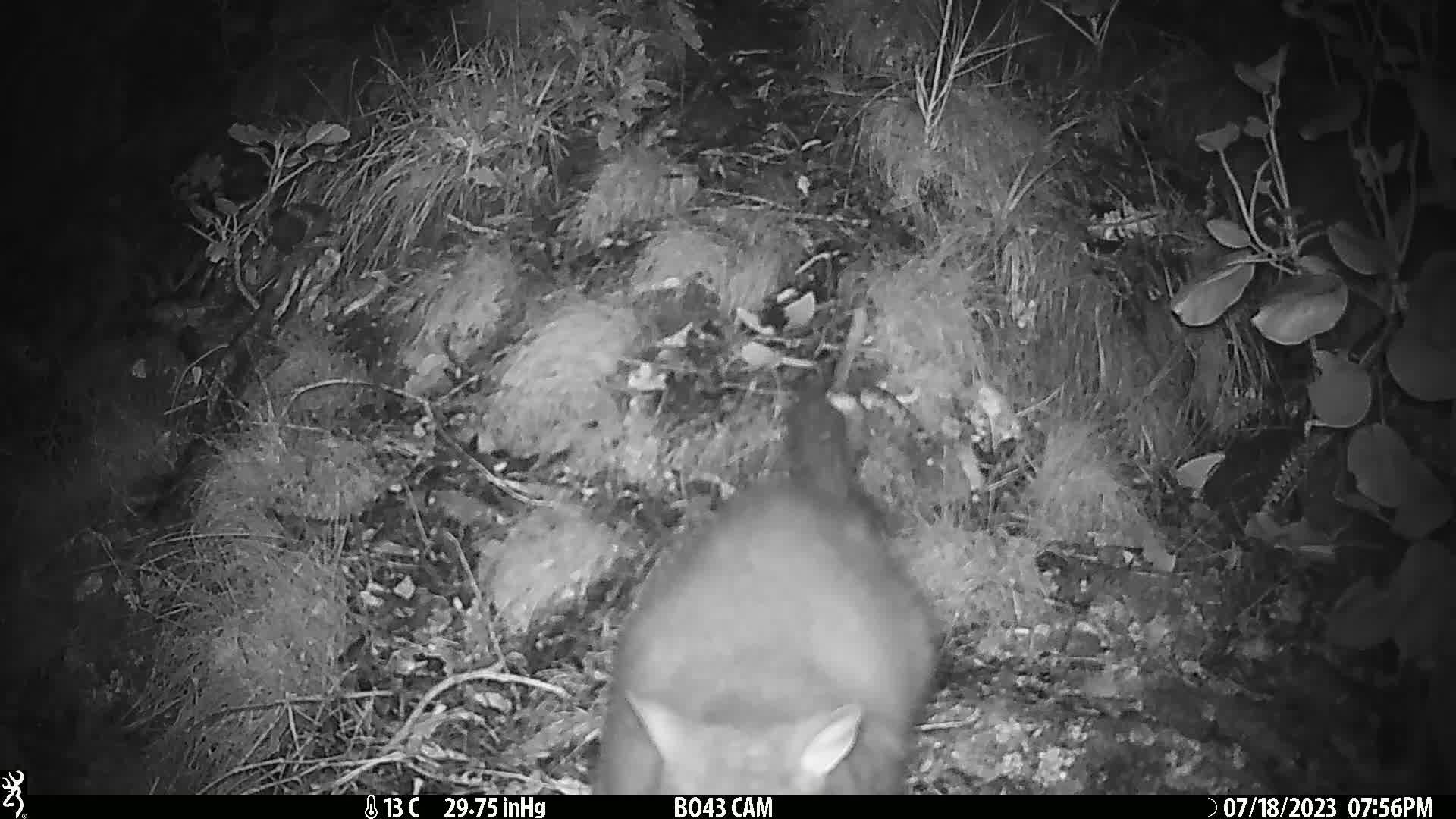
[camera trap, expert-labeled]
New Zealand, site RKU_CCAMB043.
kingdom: Animalia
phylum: Chordata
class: Mammalia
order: Diprotodontia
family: Phalangeridae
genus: Trichosurus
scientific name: Trichosurus vulpecula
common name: common brushtail possum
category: possum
Possum (common brushtail possum) (Trichosurus vulpecula).